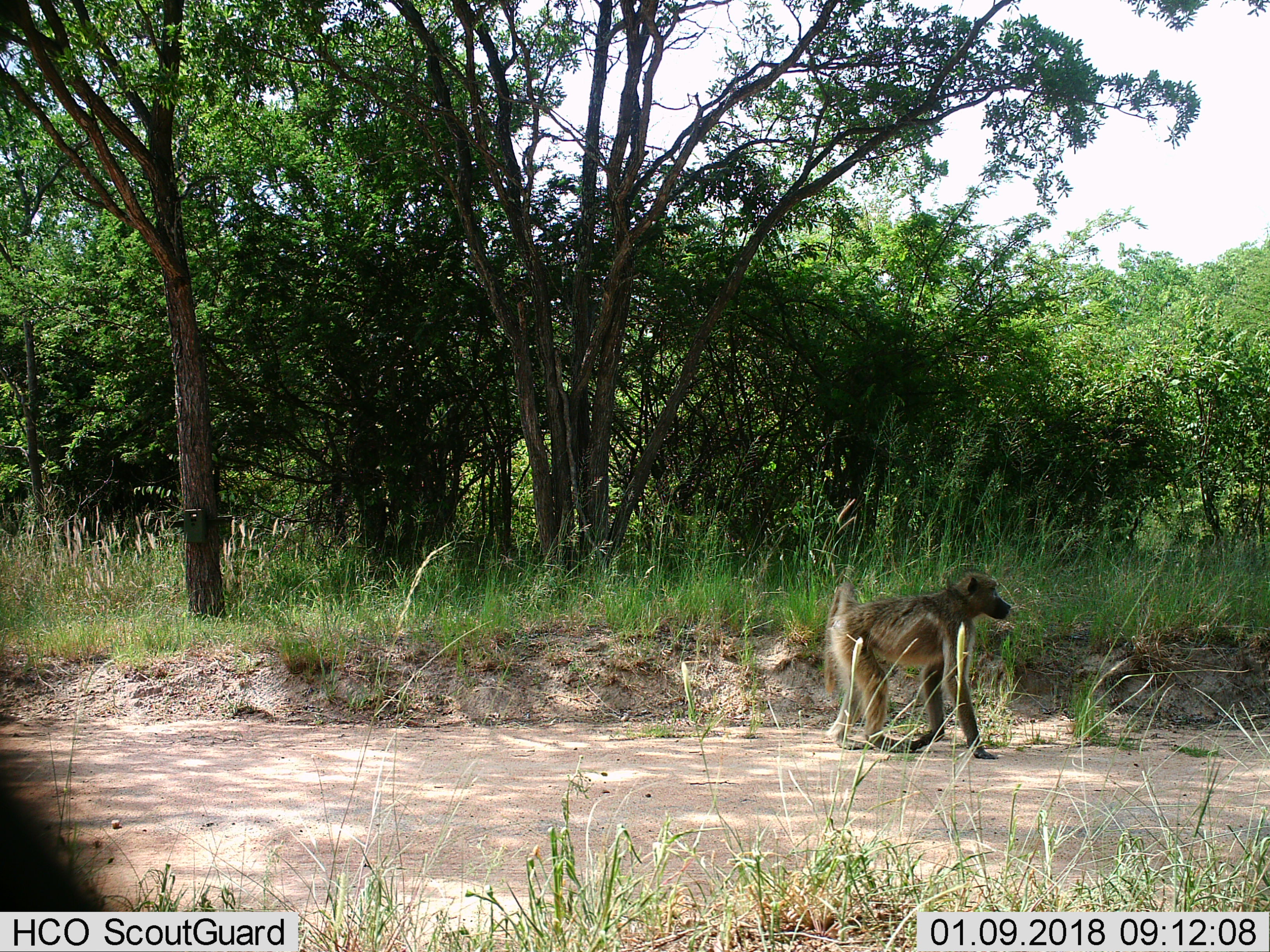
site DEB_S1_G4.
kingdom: Animalia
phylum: Chordata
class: Mammalia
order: Primates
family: Cercopithecidae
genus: Papio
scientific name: Papio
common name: baboon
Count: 1.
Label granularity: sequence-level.